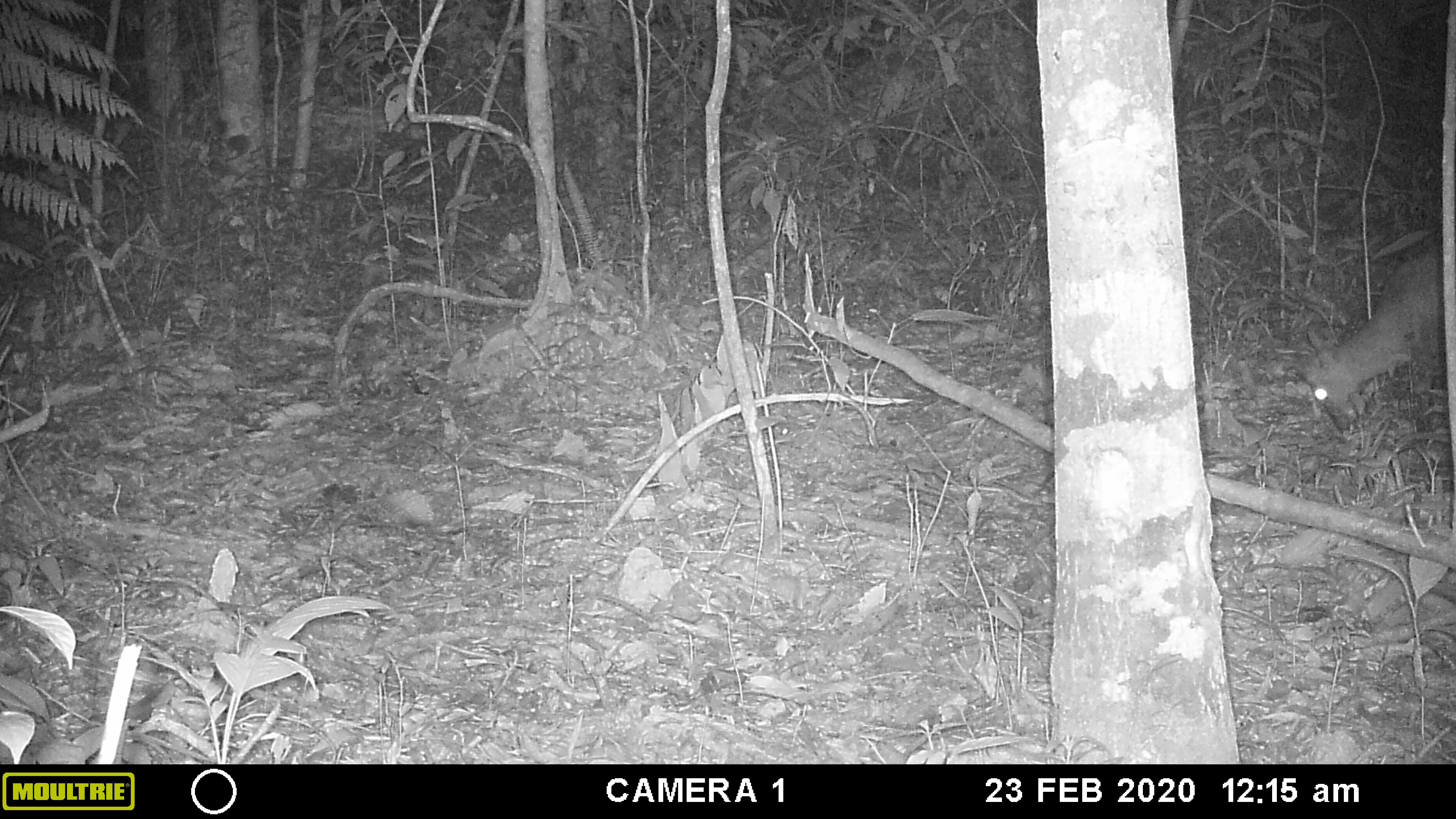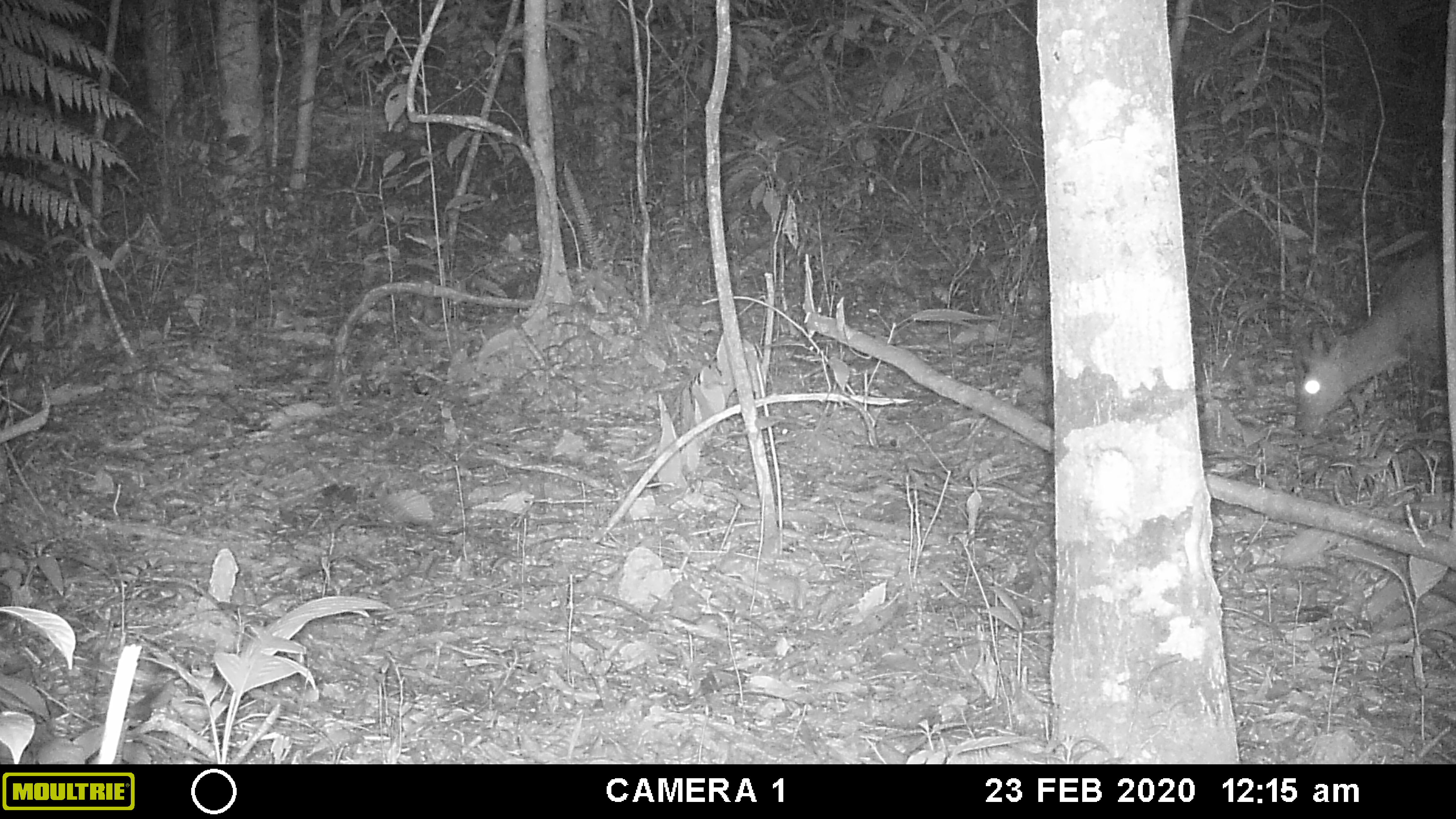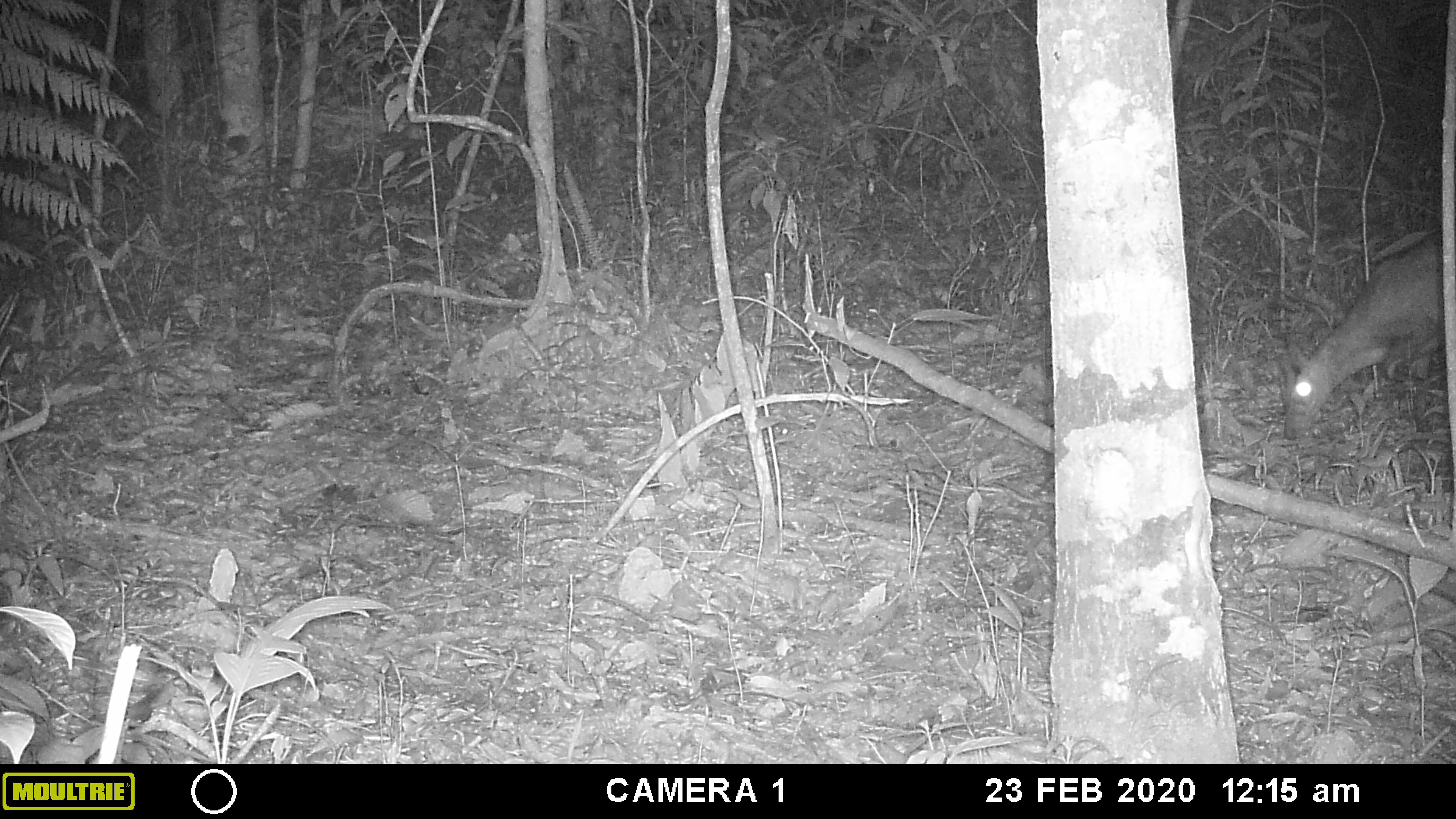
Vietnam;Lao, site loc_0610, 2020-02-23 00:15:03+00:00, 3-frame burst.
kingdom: Animalia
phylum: Chordata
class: Mammalia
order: Artiodactyla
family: Cervidae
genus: Muntiacus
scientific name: Muntiacus rooseveltorum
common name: roosevelt's muntjac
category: roosevelts muntjac group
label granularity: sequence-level